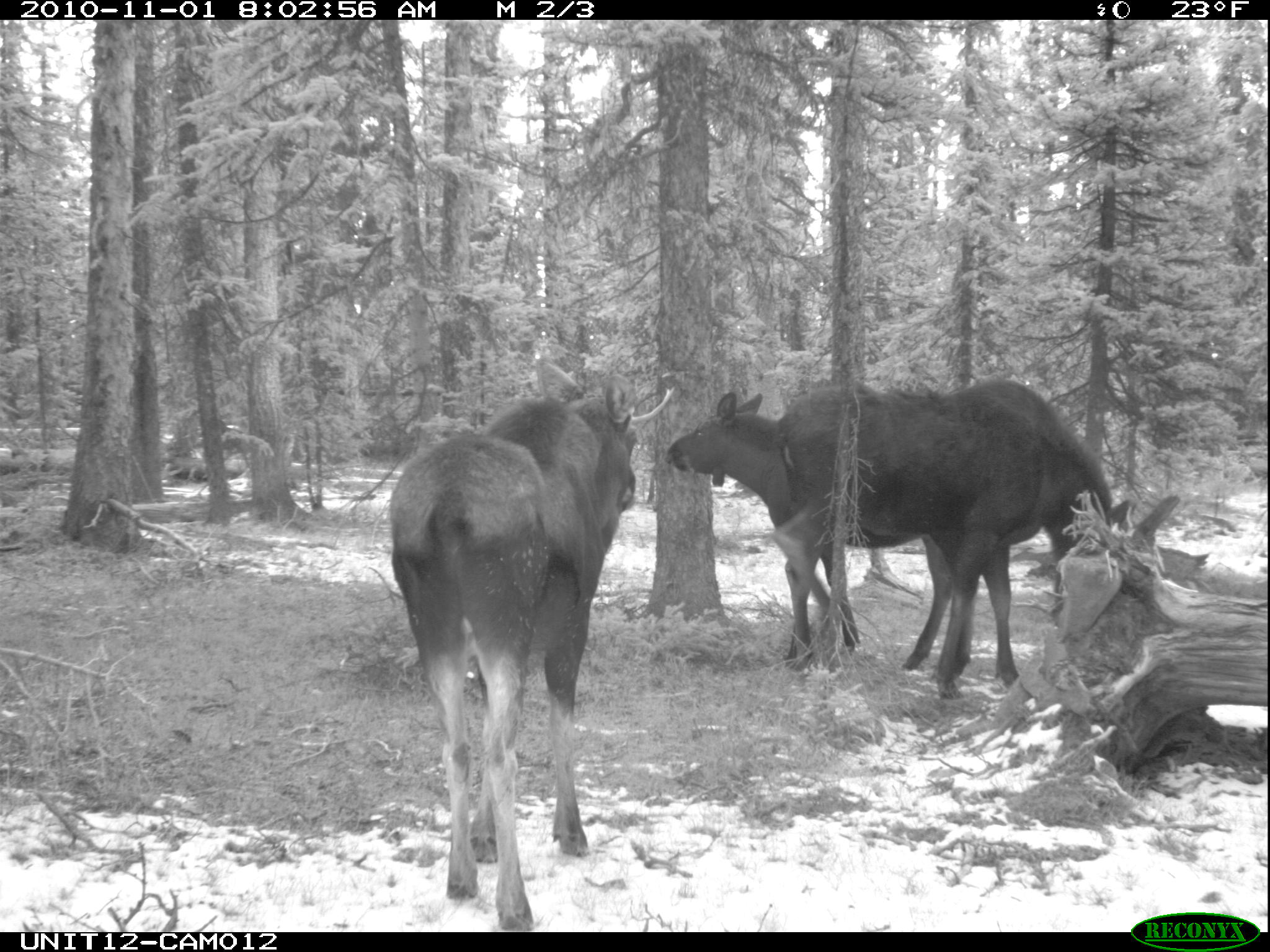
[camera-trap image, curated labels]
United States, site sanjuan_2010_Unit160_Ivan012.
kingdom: Animalia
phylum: Chordata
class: Mammalia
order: Artiodactyla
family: Cervidae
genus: Alces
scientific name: Alces alces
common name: moose